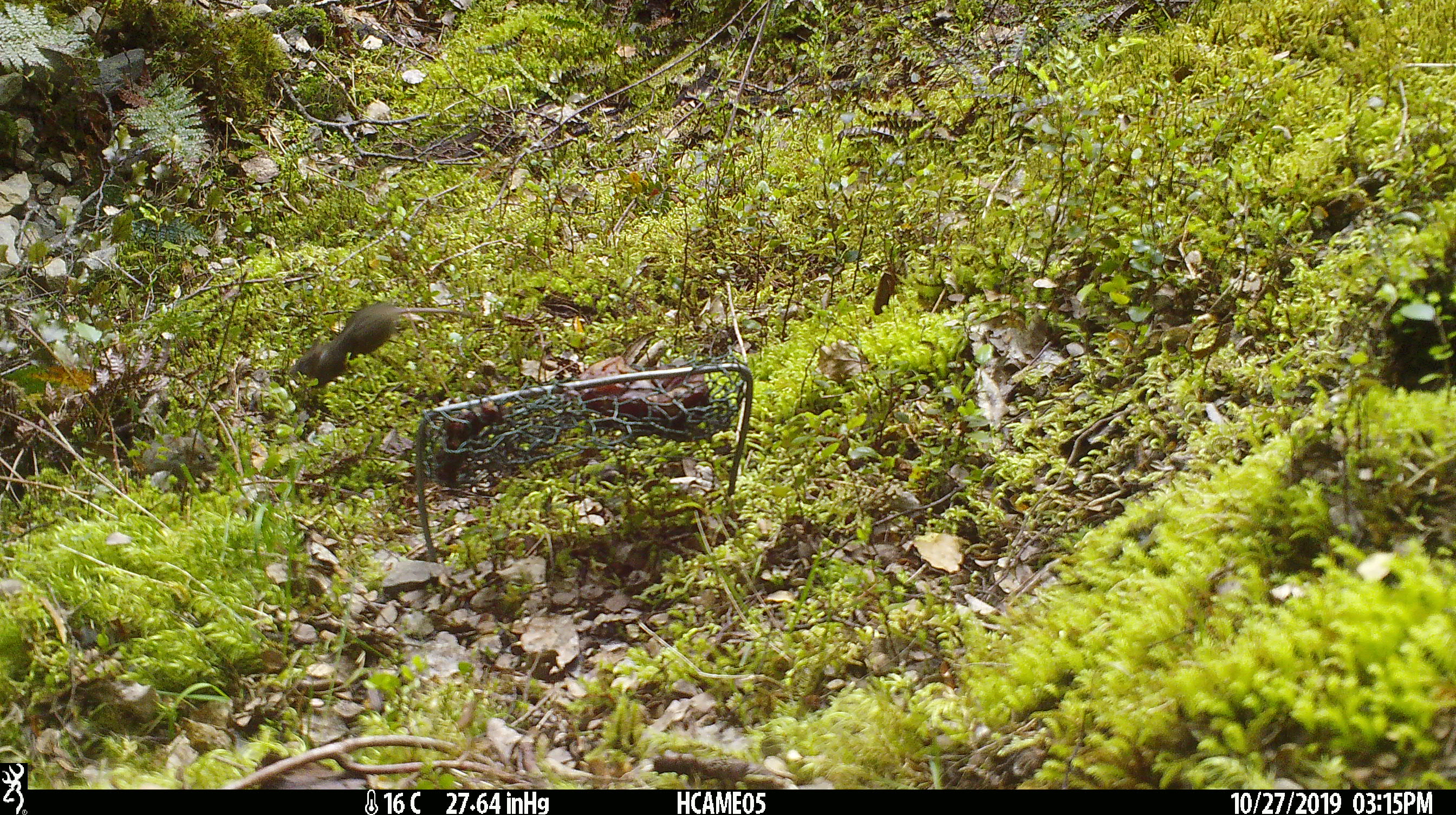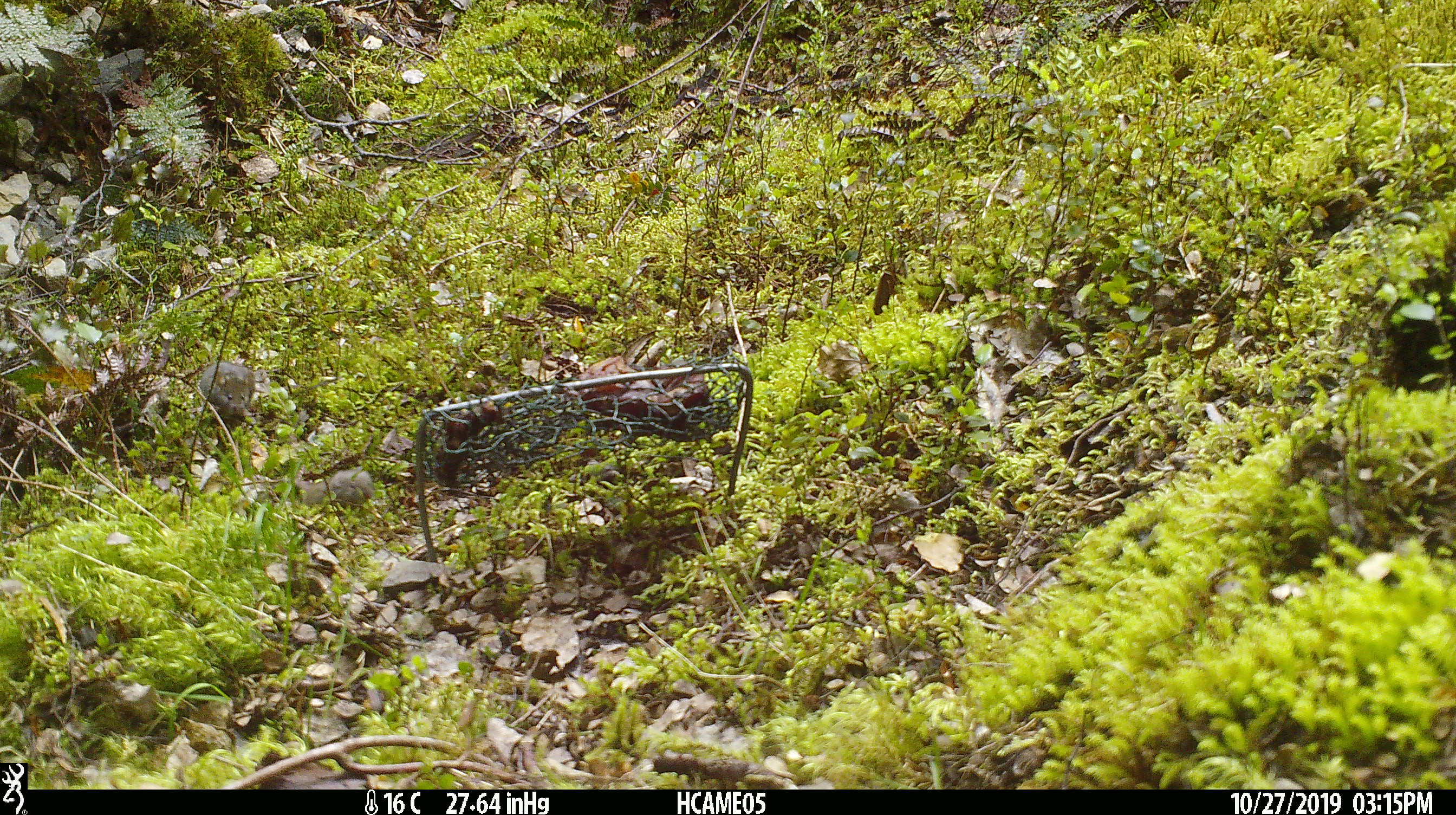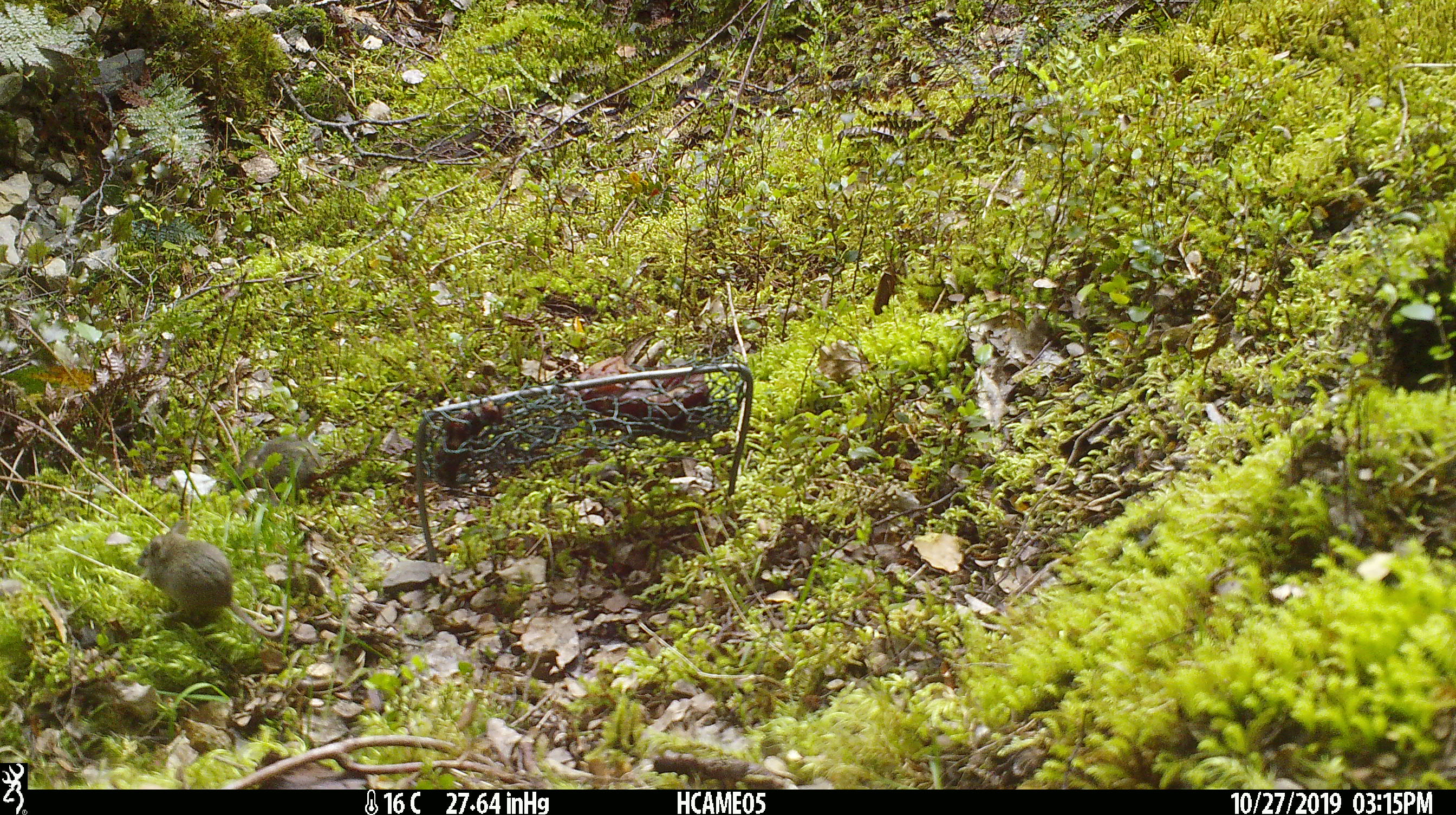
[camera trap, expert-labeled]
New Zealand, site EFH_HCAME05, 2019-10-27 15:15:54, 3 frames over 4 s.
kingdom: Animalia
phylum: Chordata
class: Mammalia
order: Rodentia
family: Muridae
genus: Mus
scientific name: Mus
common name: mouse